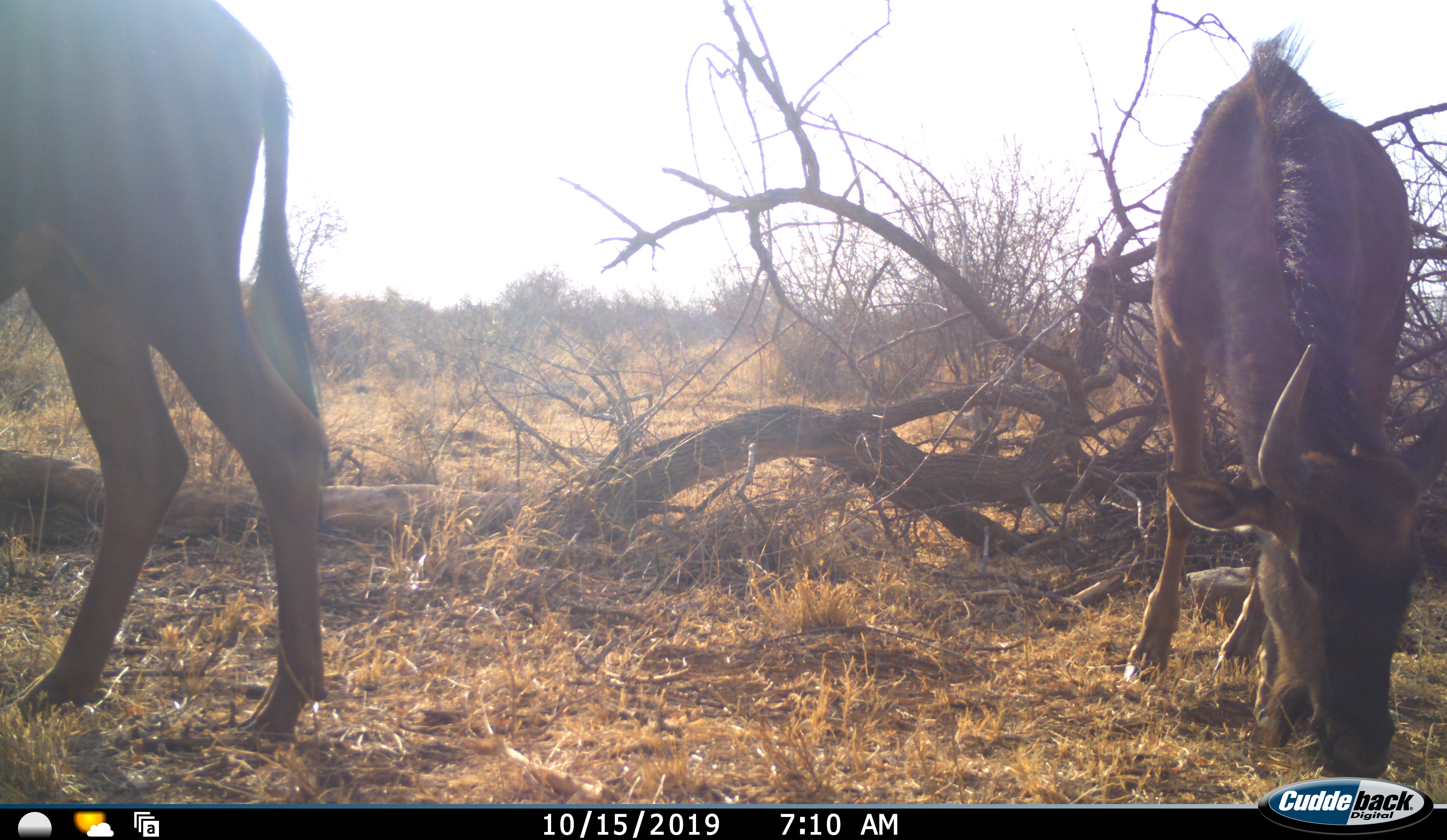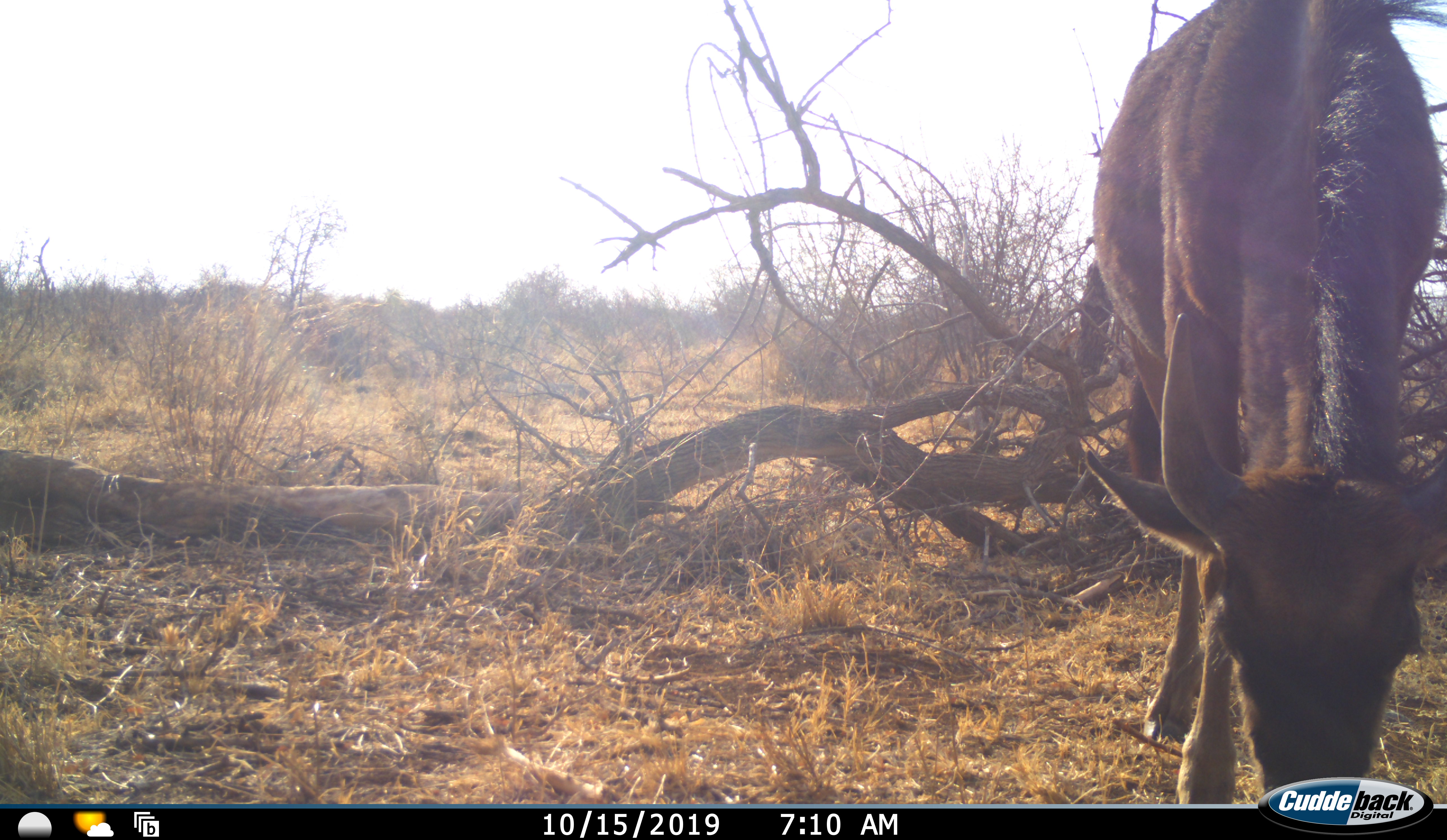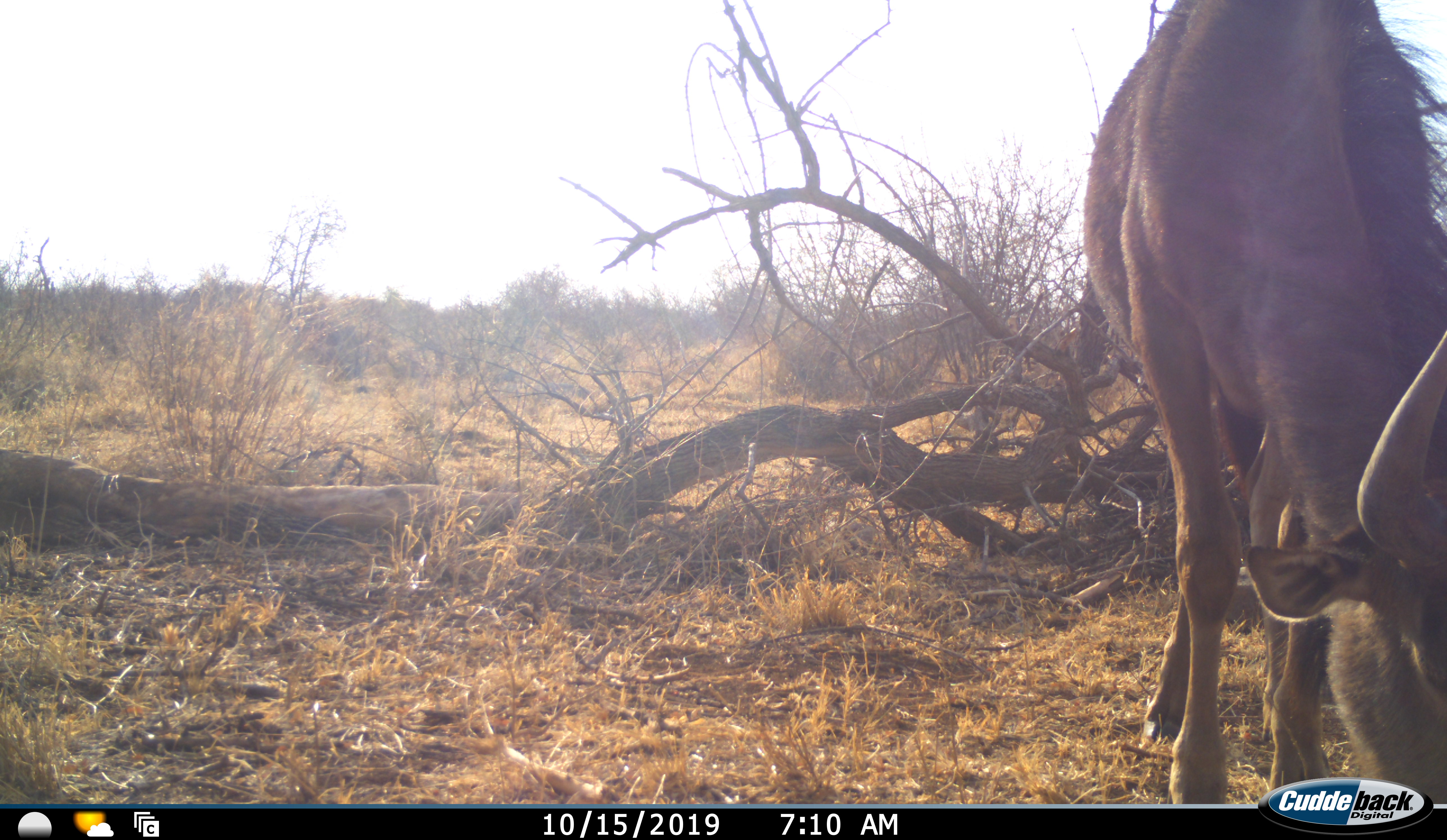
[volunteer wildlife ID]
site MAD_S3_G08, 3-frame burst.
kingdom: Animalia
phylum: Chordata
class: Mammalia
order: Artiodactyla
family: Bovidae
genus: Connochaetes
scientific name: Connochaetes taurinus taurinus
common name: blue wildebeest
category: wildebeestblue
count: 2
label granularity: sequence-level